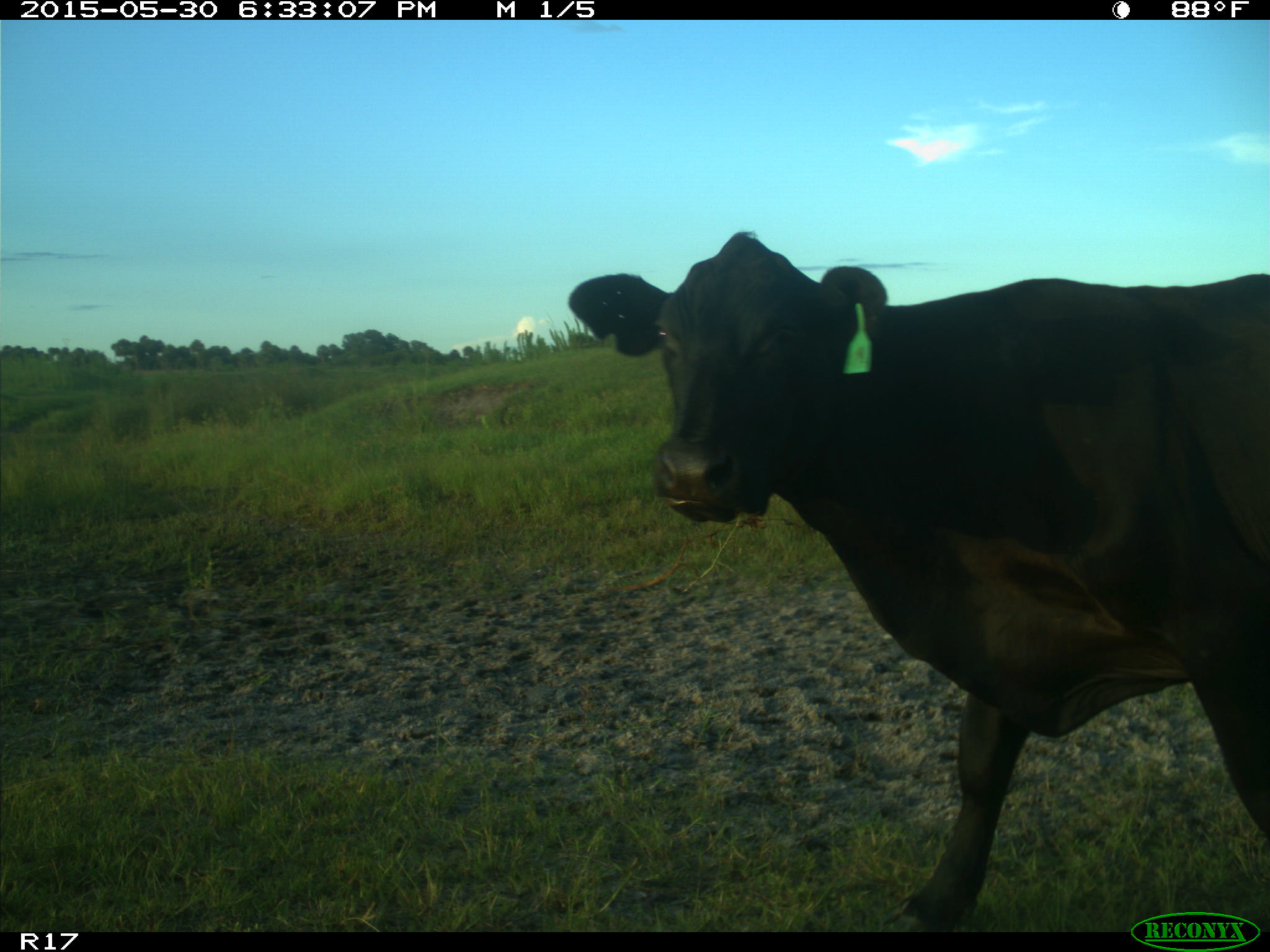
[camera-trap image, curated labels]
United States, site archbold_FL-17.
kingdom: Animalia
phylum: Chordata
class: Mammalia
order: Artiodactyla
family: Bovidae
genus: Bos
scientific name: Bos taurus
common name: domestic cow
Bos taurus (domestic cow).